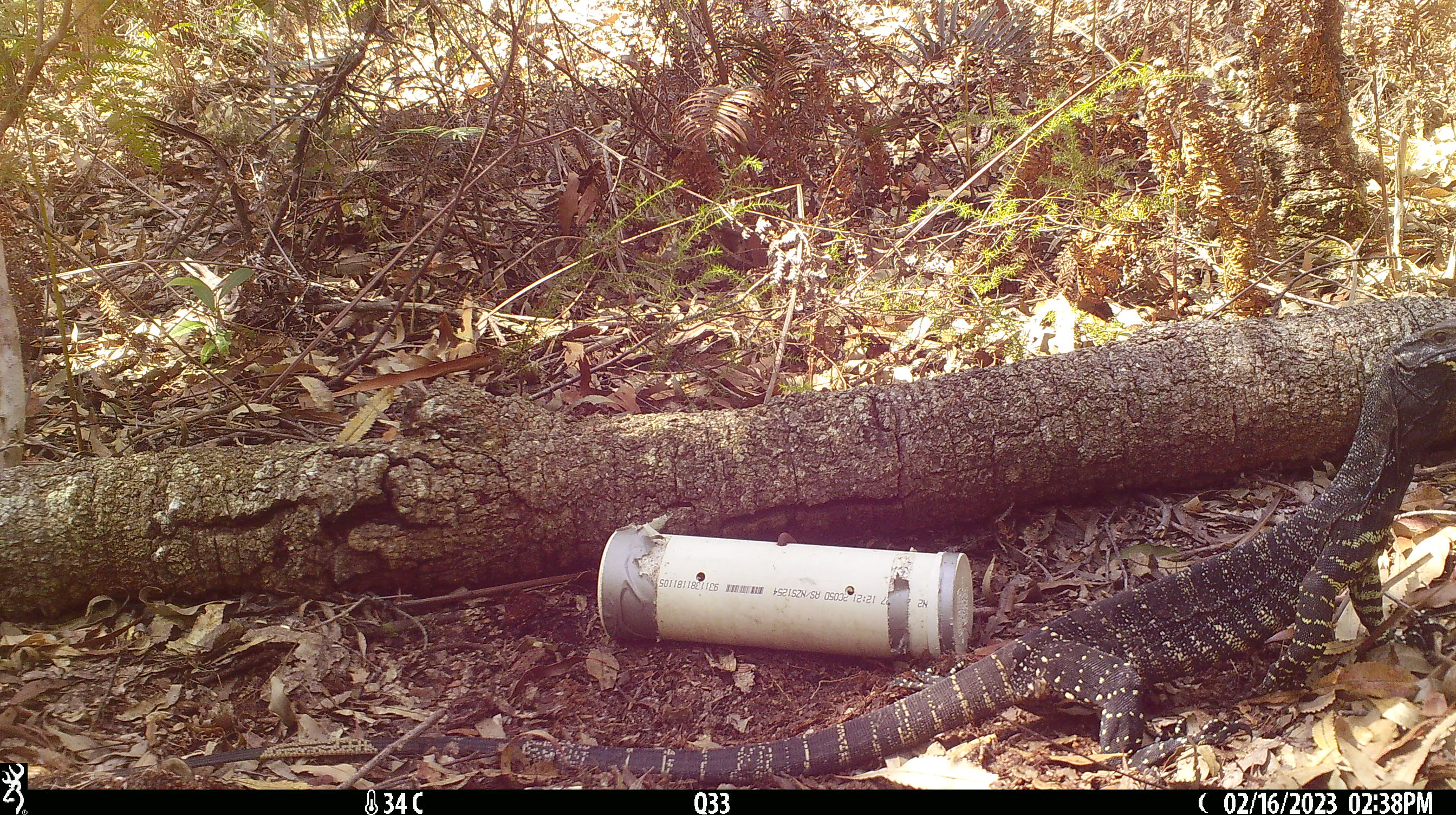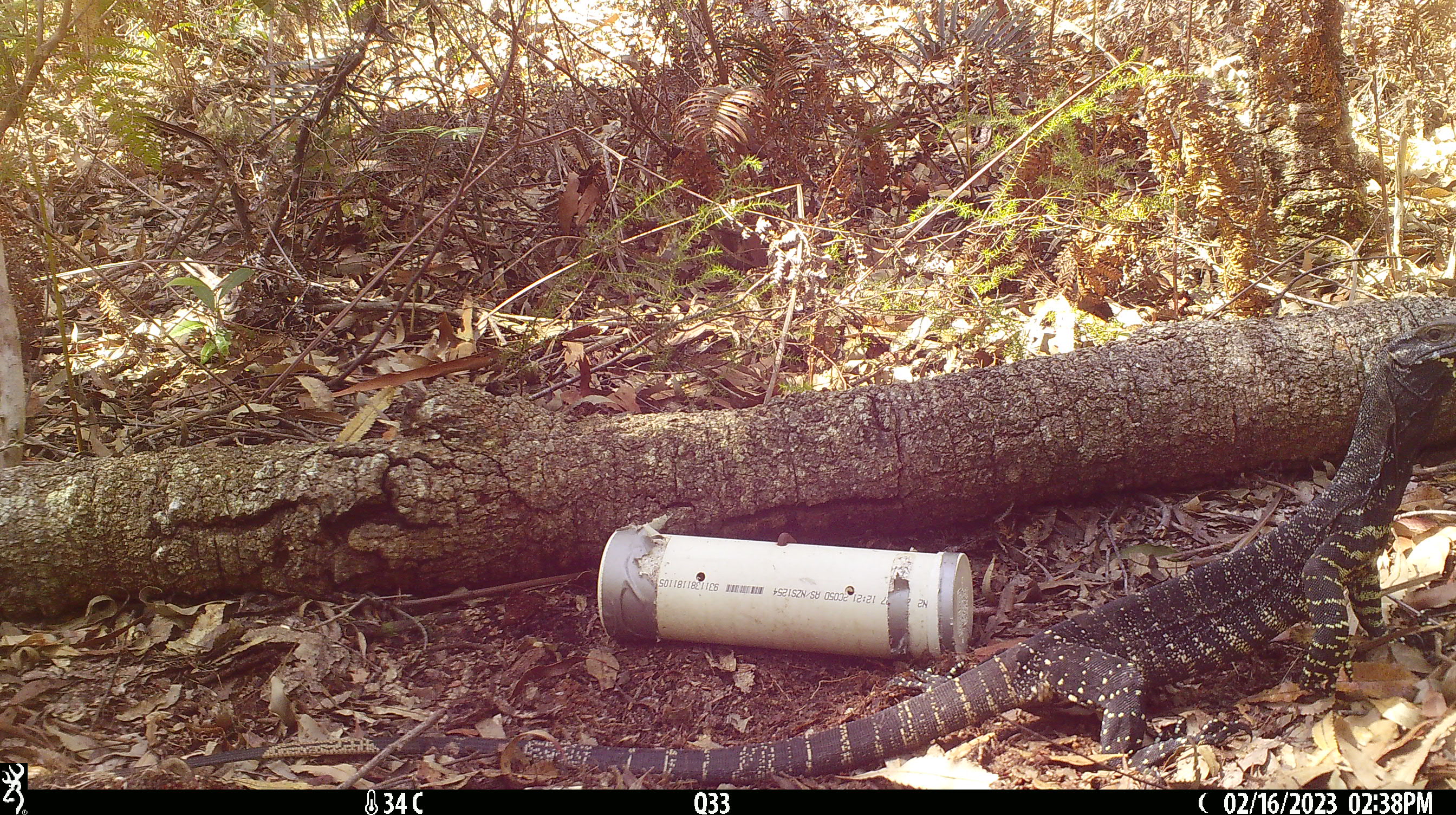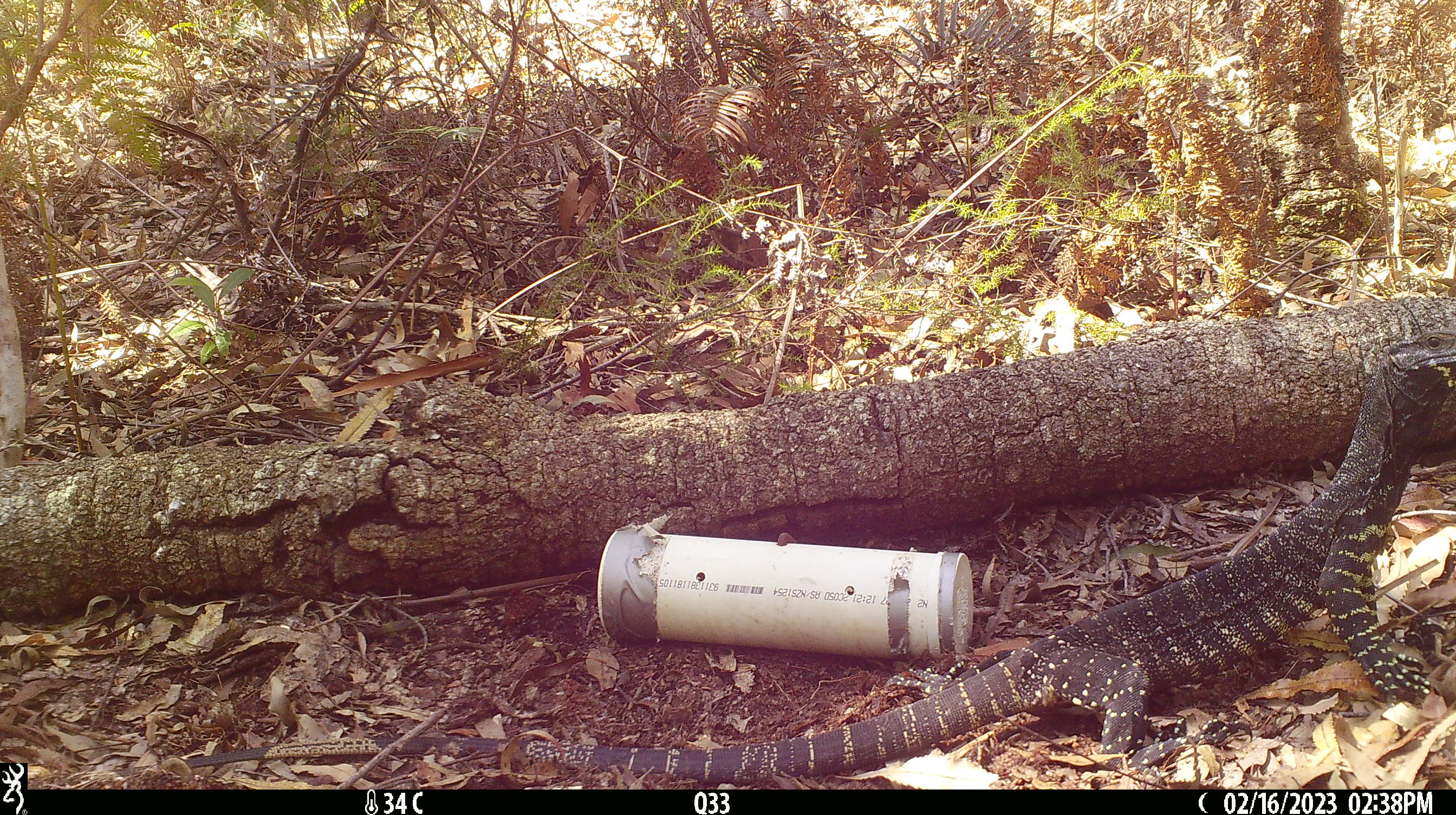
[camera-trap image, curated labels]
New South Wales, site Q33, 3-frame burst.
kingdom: Animalia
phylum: Chordata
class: Reptilia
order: Squamata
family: Varanidae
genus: Varanus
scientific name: Varanus varius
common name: lace monitor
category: goanna